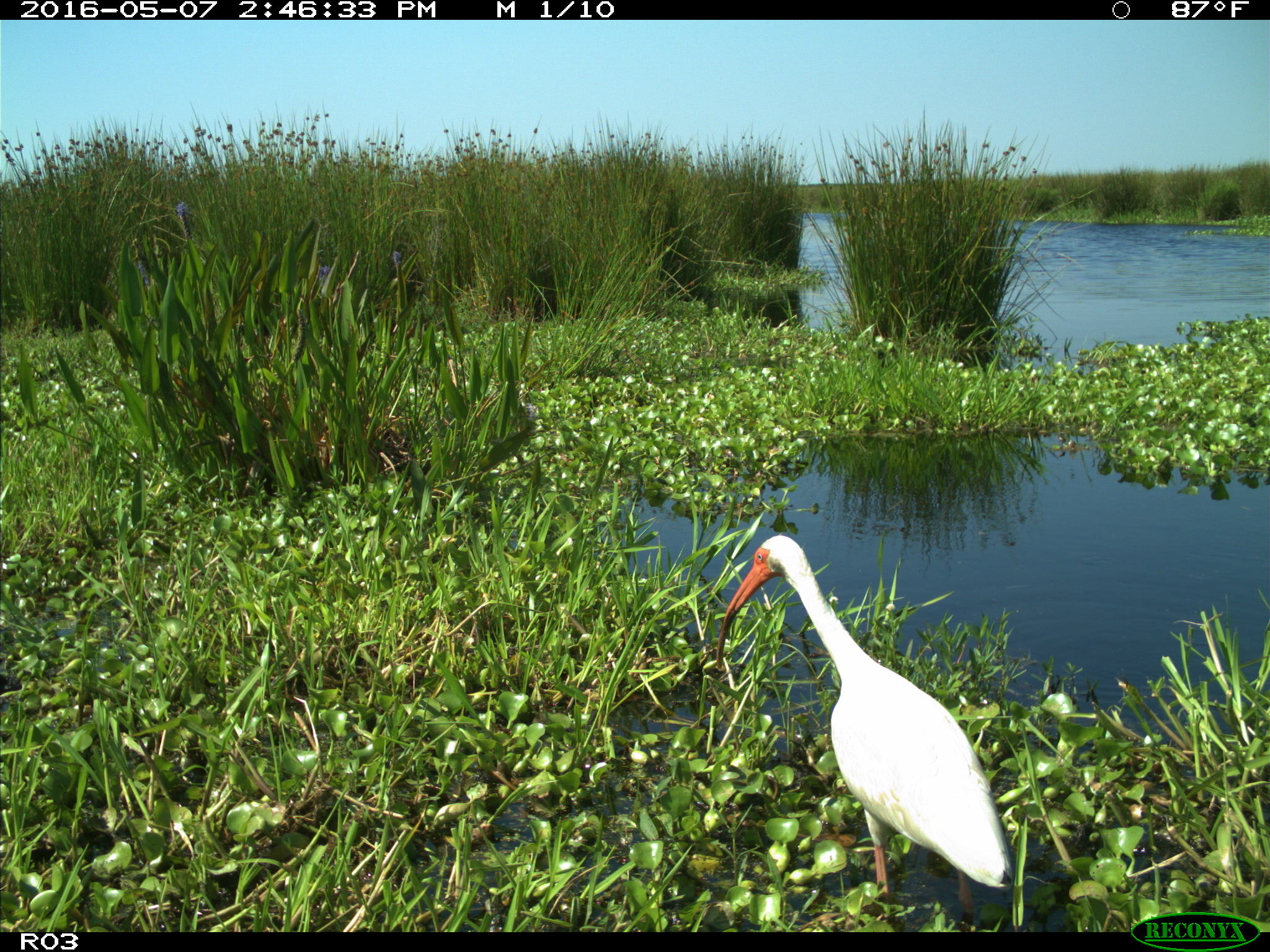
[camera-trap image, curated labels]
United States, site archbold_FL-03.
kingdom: Animalia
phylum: Chordata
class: Aves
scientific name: Aves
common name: birds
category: unidentified bird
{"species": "unidentified bird (birds) (Aves)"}